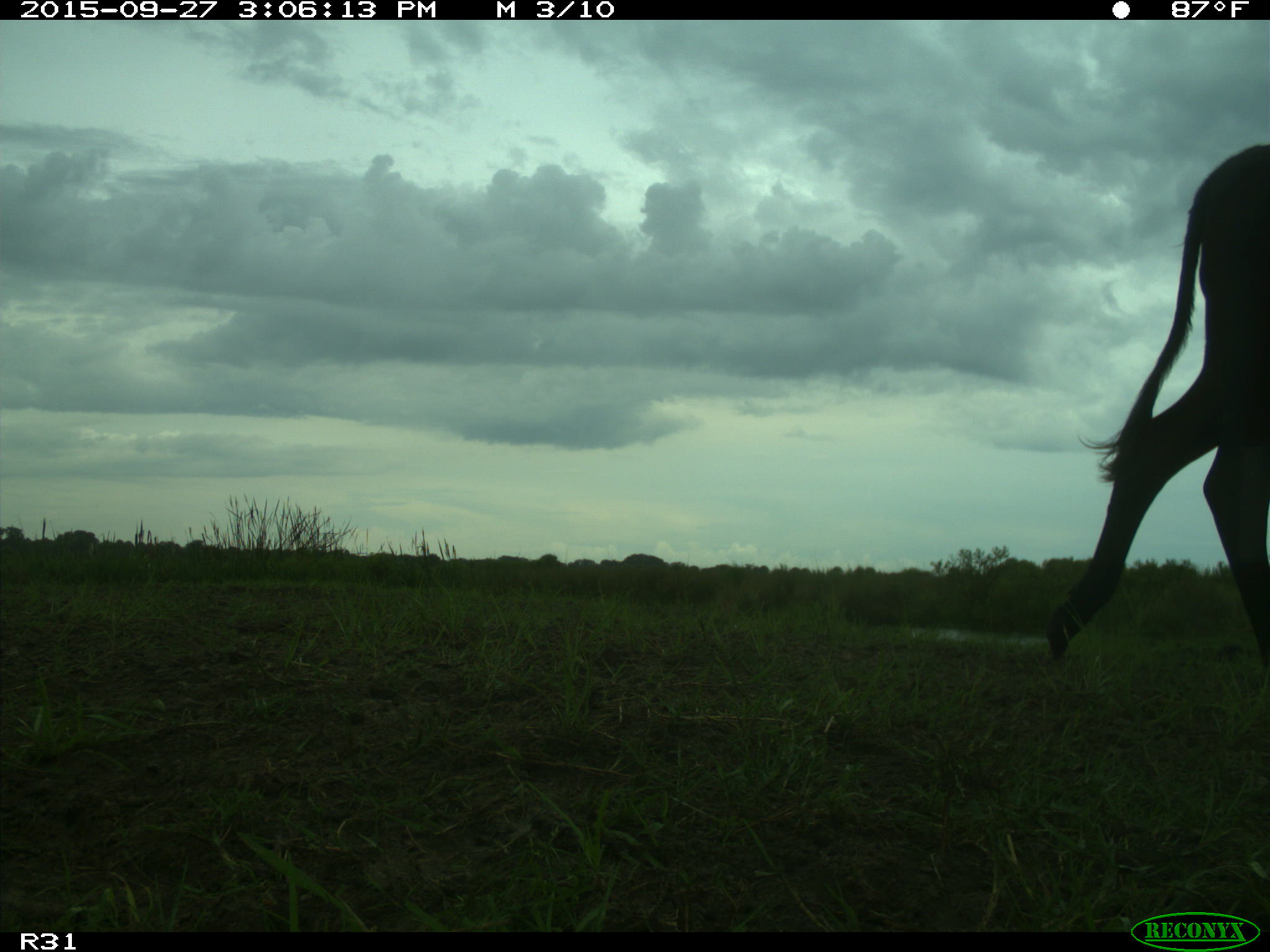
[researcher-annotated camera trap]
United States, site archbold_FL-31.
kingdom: Animalia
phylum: Chordata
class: Mammalia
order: Artiodactyla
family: Bovidae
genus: Bos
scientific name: Bos taurus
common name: domestic cow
Bos taurus (domestic cow).